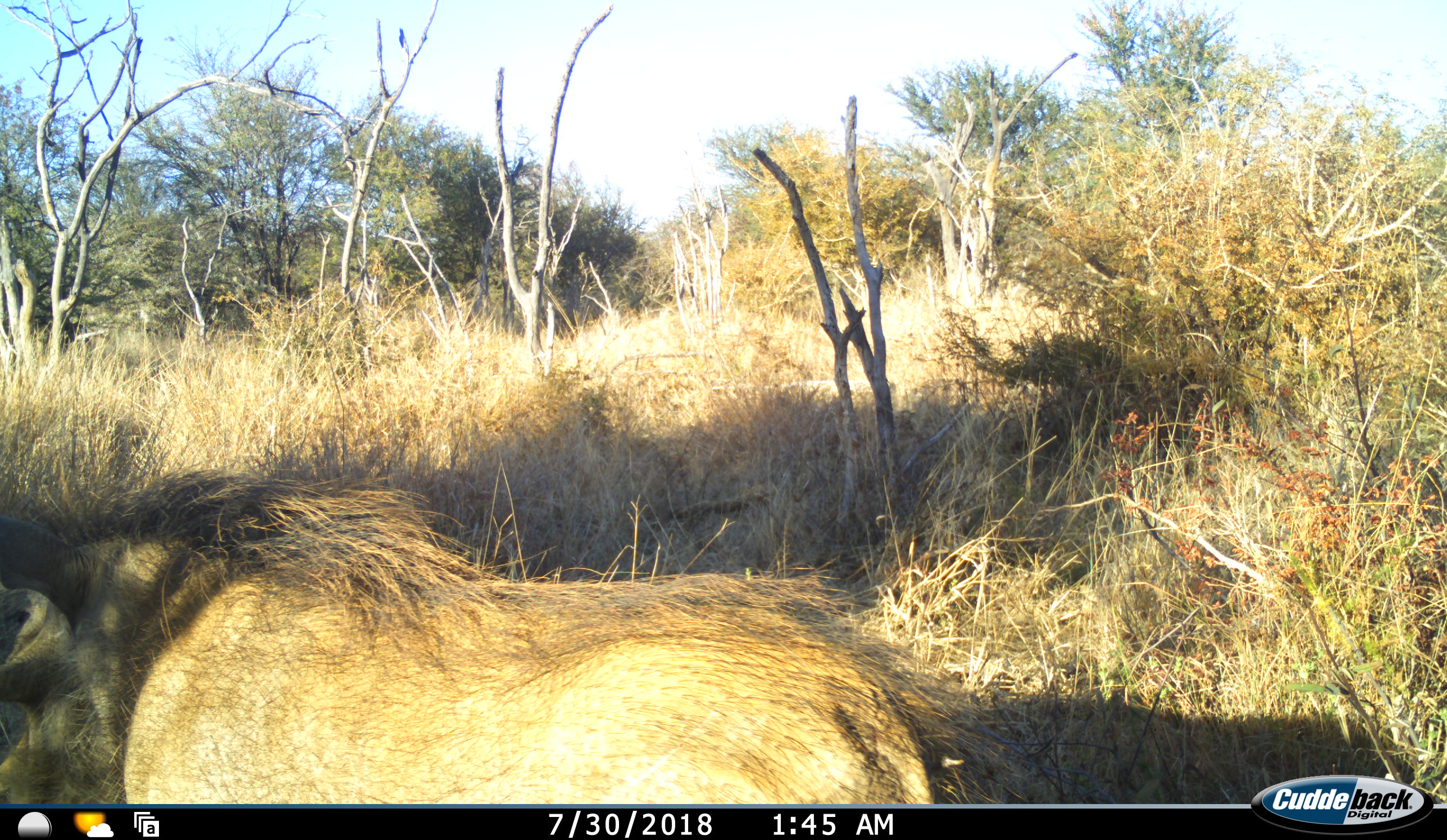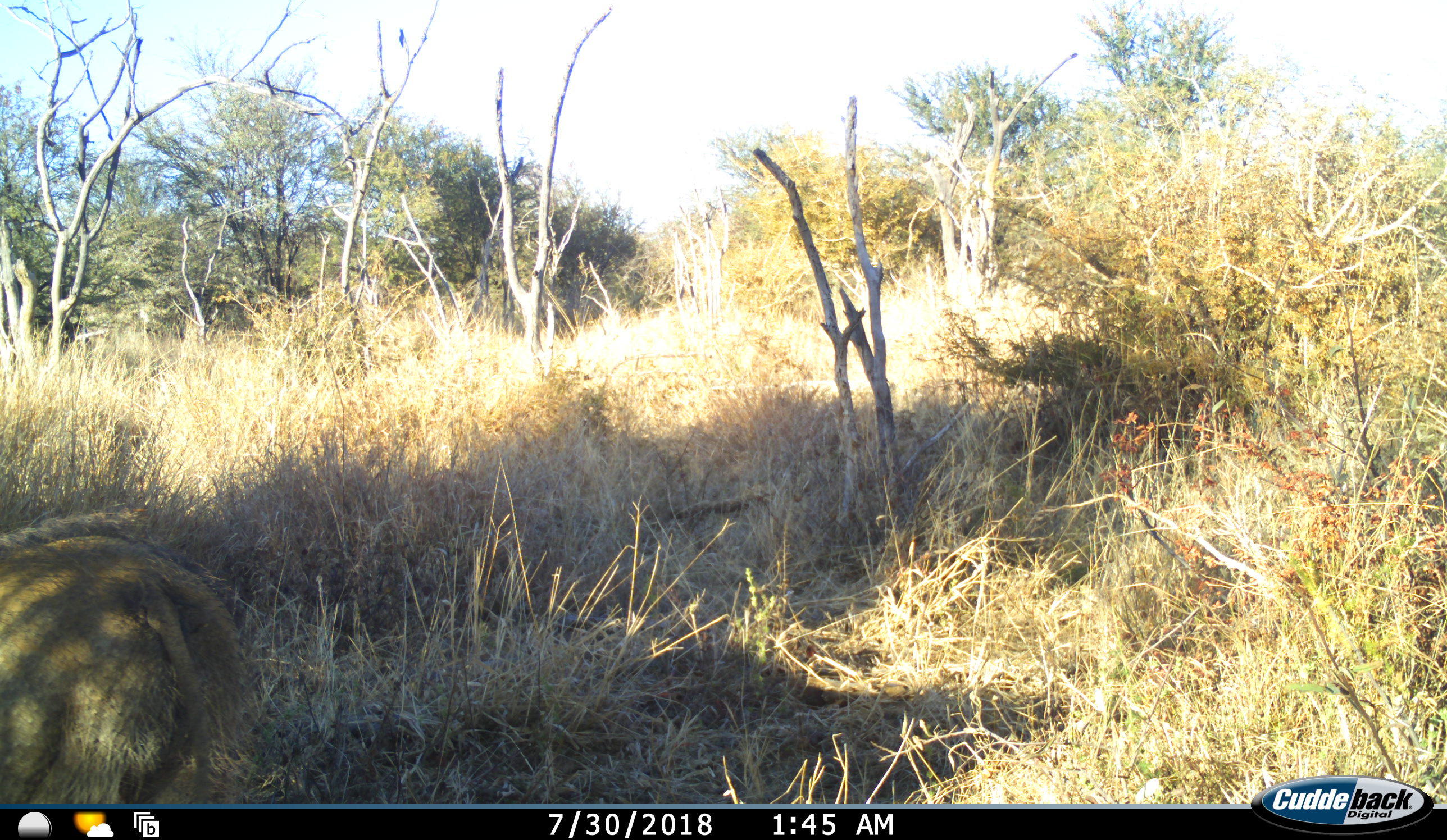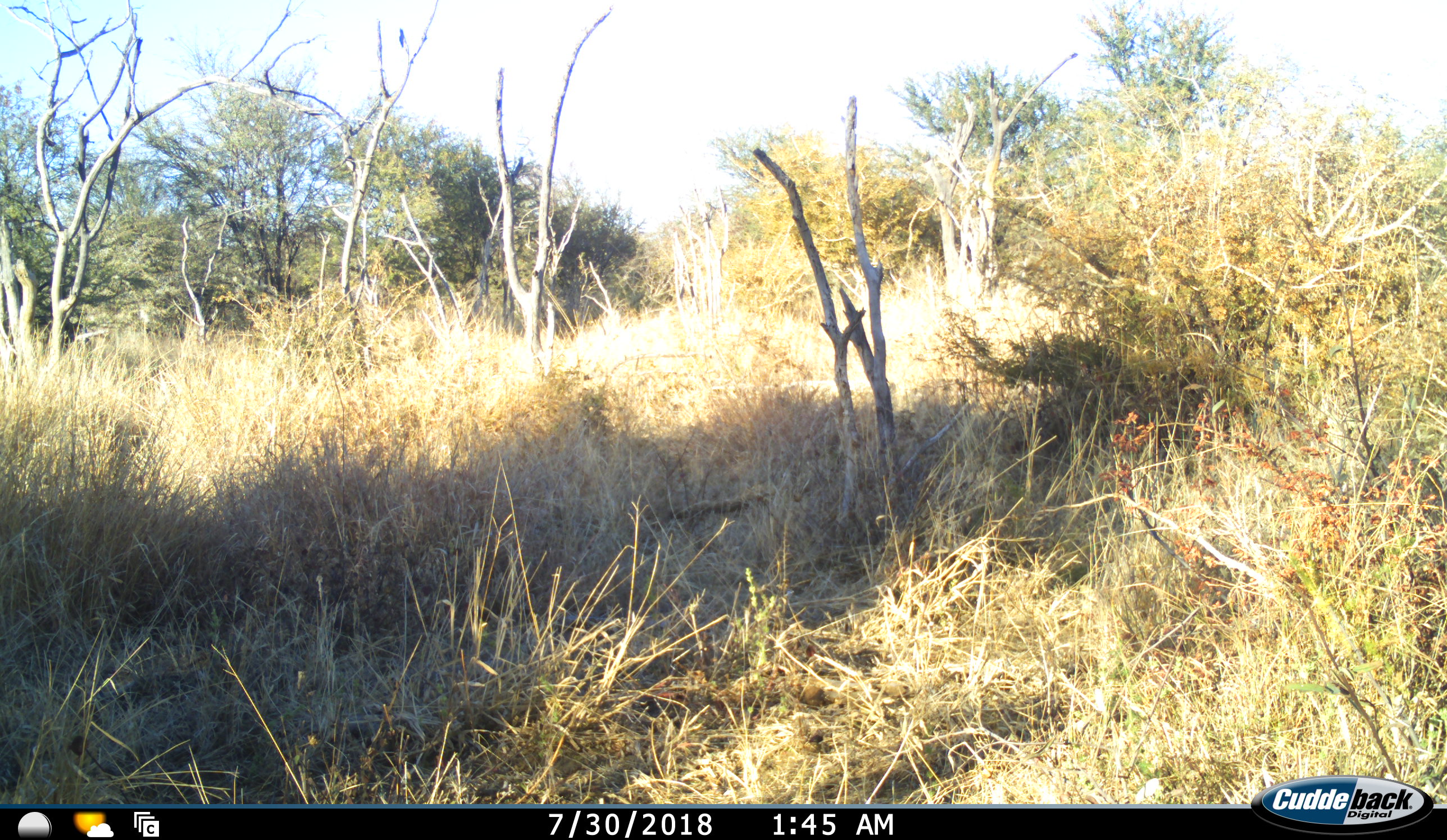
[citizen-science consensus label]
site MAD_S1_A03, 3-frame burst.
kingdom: Animalia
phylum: Chordata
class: Mammalia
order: Artiodactyla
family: Suidae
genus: Phacochoerus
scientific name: Phacochoerus africanus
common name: warthog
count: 1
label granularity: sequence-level